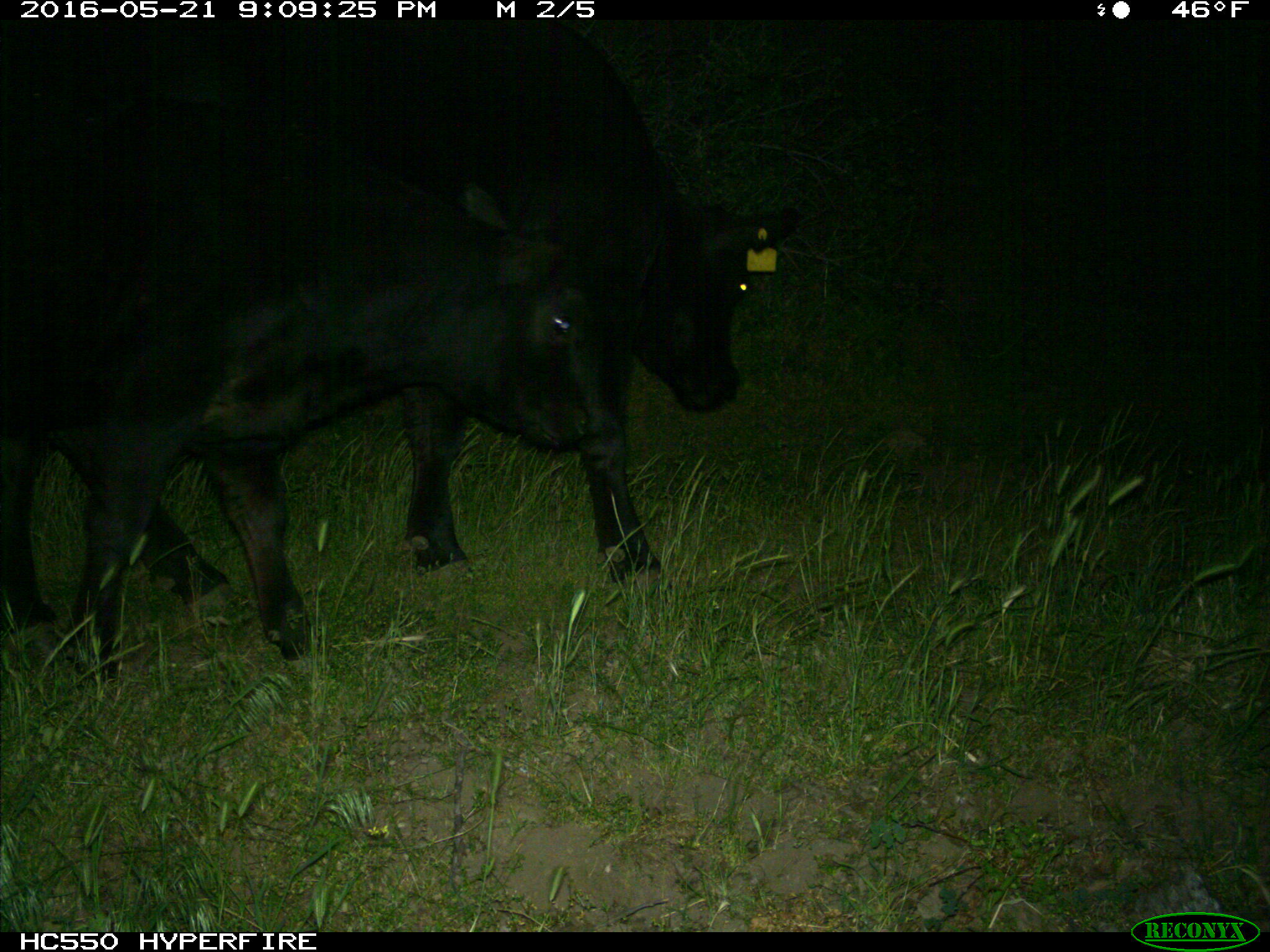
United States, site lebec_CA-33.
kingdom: Animalia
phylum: Chordata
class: Mammalia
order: Artiodactyla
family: Bovidae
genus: Bos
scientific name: Bos taurus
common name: domestic cow